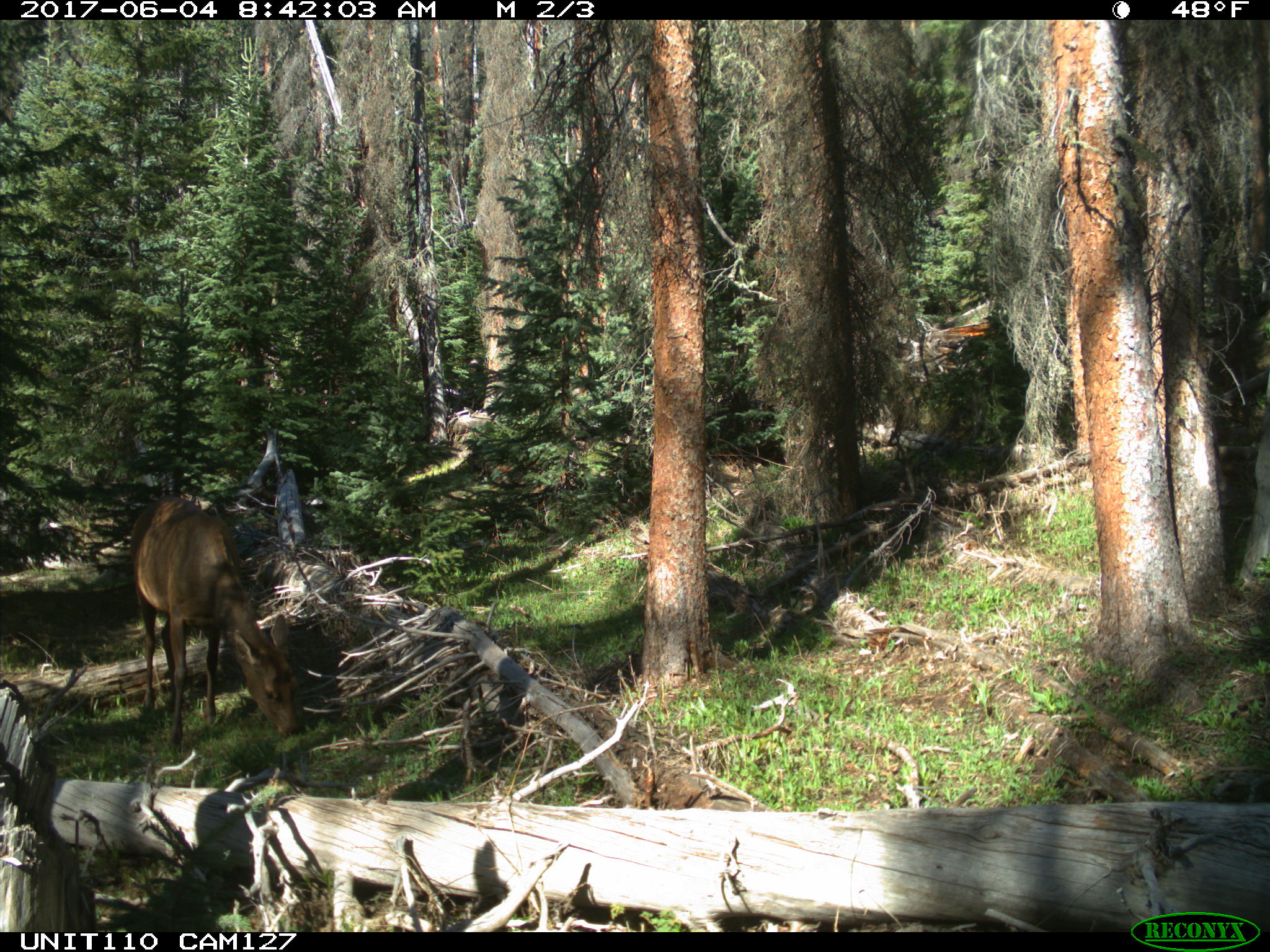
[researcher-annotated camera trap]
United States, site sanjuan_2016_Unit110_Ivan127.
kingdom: Animalia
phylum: Chordata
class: Mammalia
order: Artiodactyla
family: Cervidae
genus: Cervus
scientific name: Cervus elaphus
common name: red deer